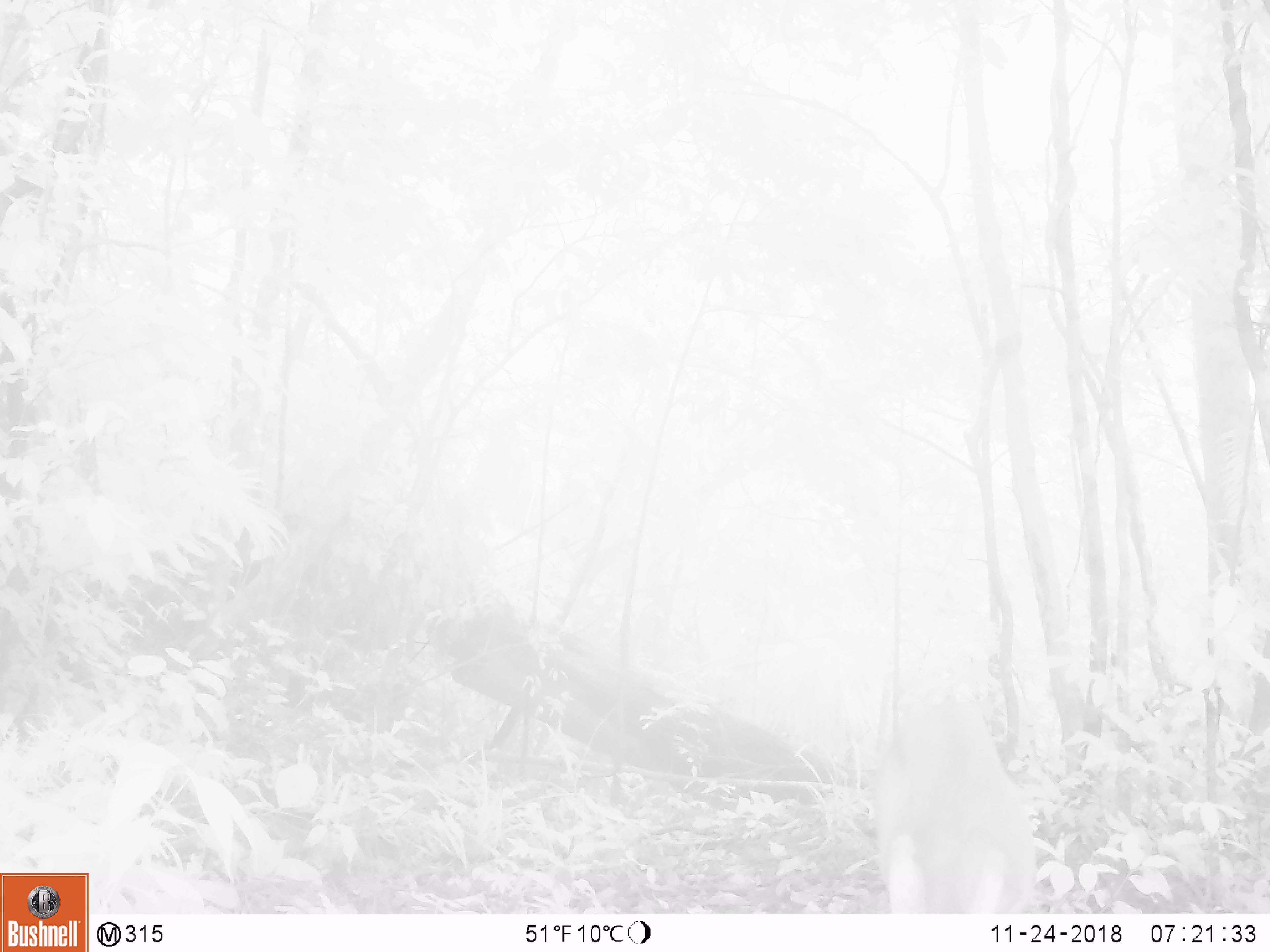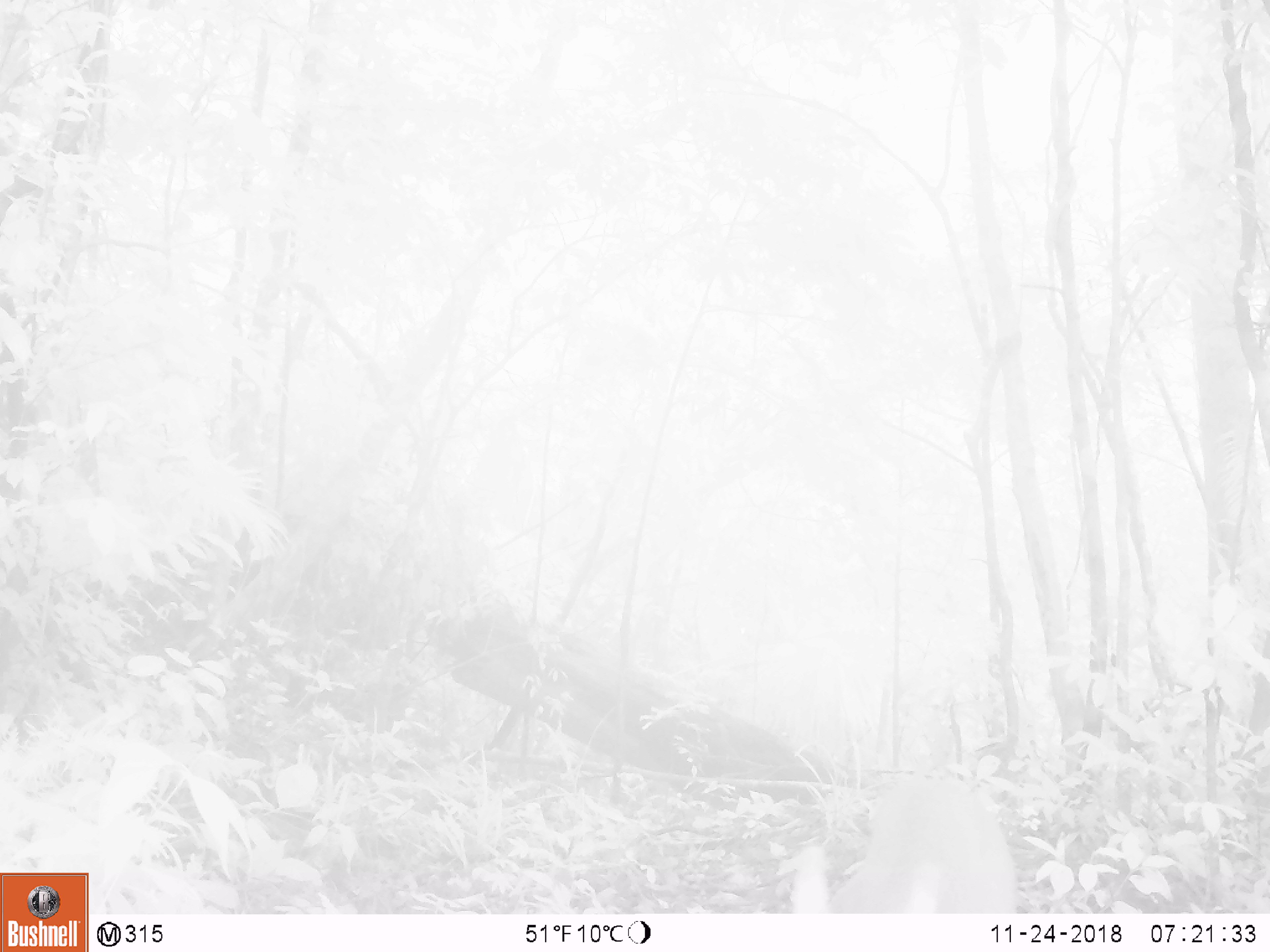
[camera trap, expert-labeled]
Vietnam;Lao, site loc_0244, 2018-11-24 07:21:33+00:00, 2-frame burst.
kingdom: Animalia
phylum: Chordata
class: Mammalia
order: Artiodactyla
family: Cervidae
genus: Muntiacus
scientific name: Muntiacus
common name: muntjacs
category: unidentified muntjac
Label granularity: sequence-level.